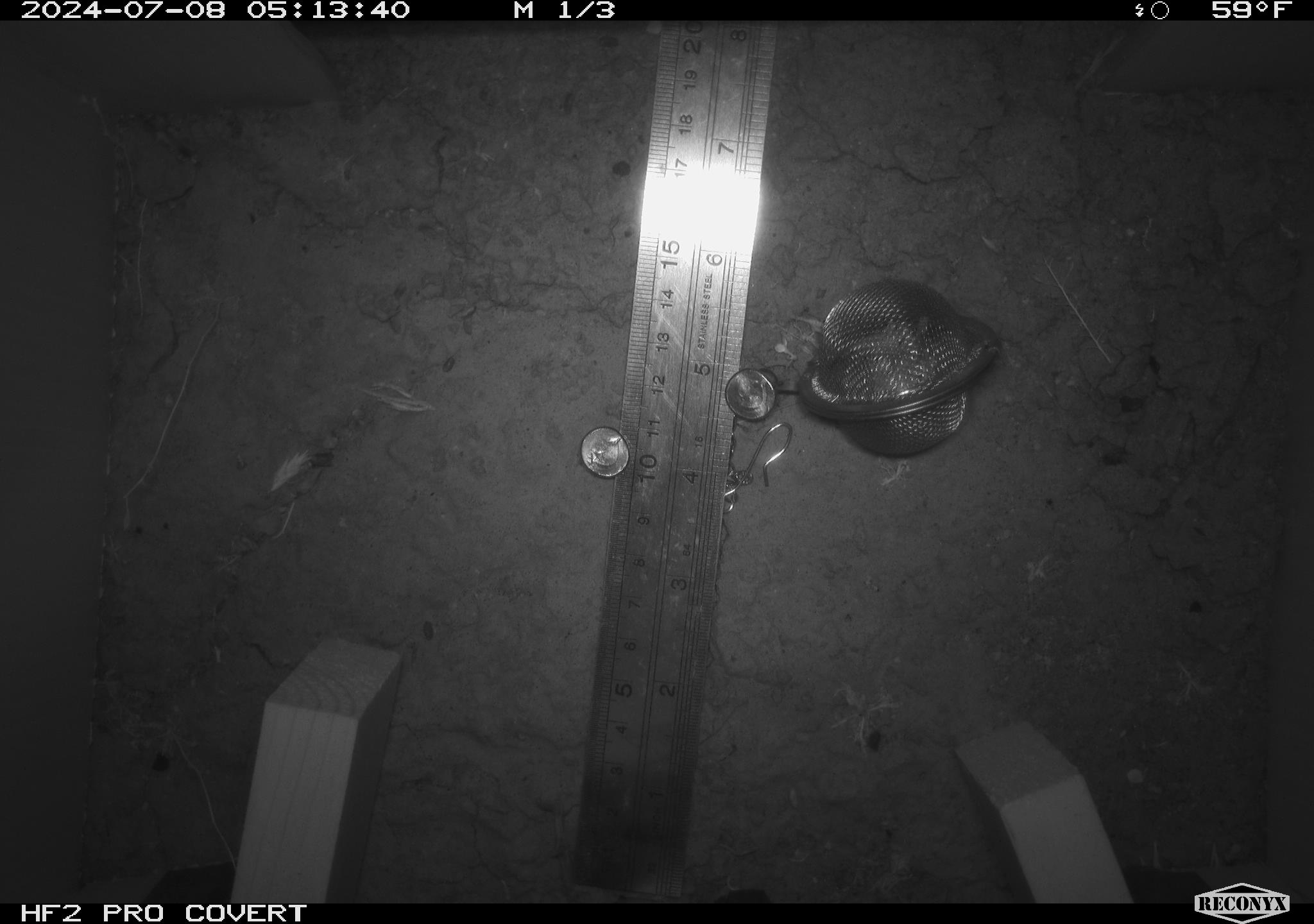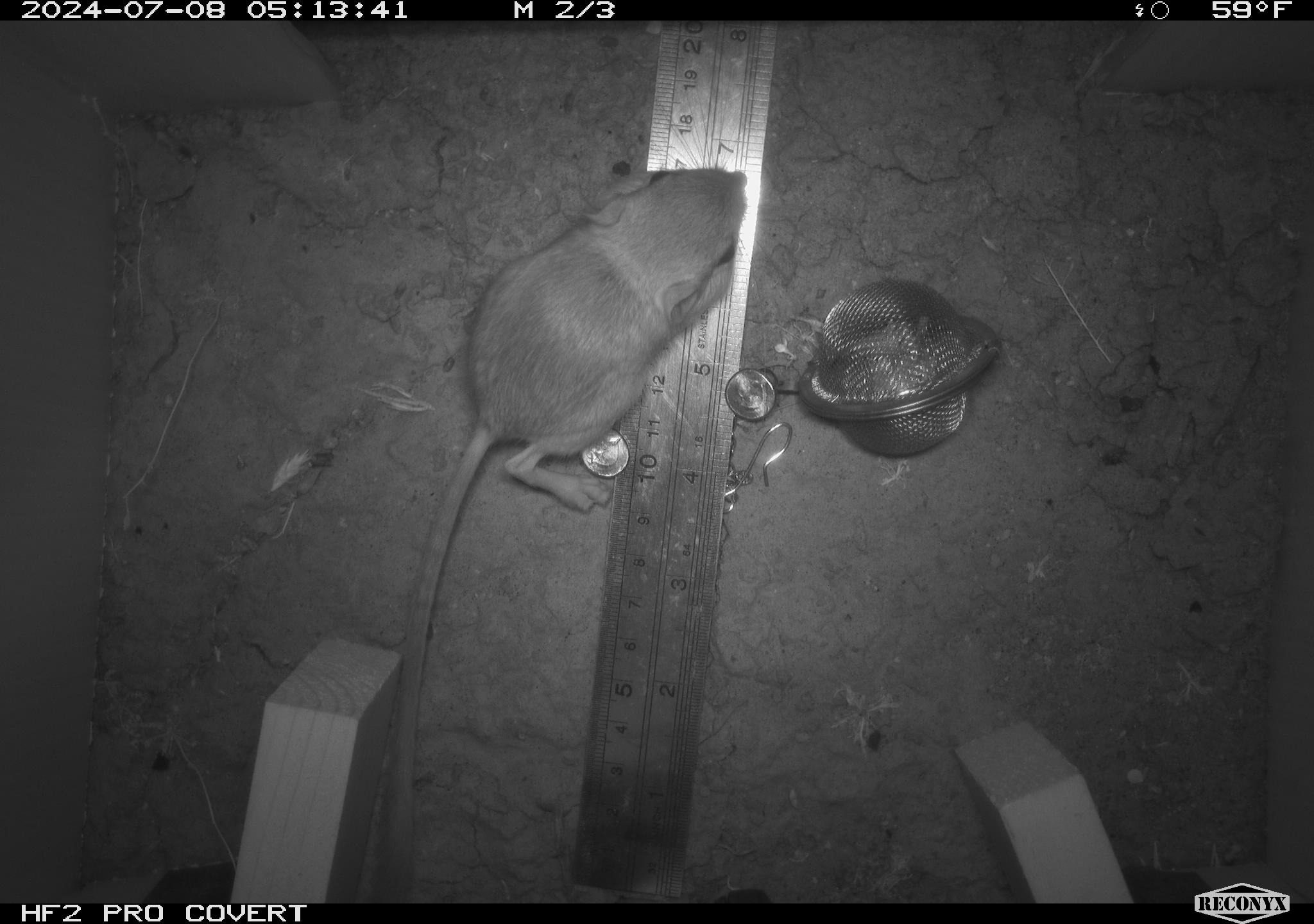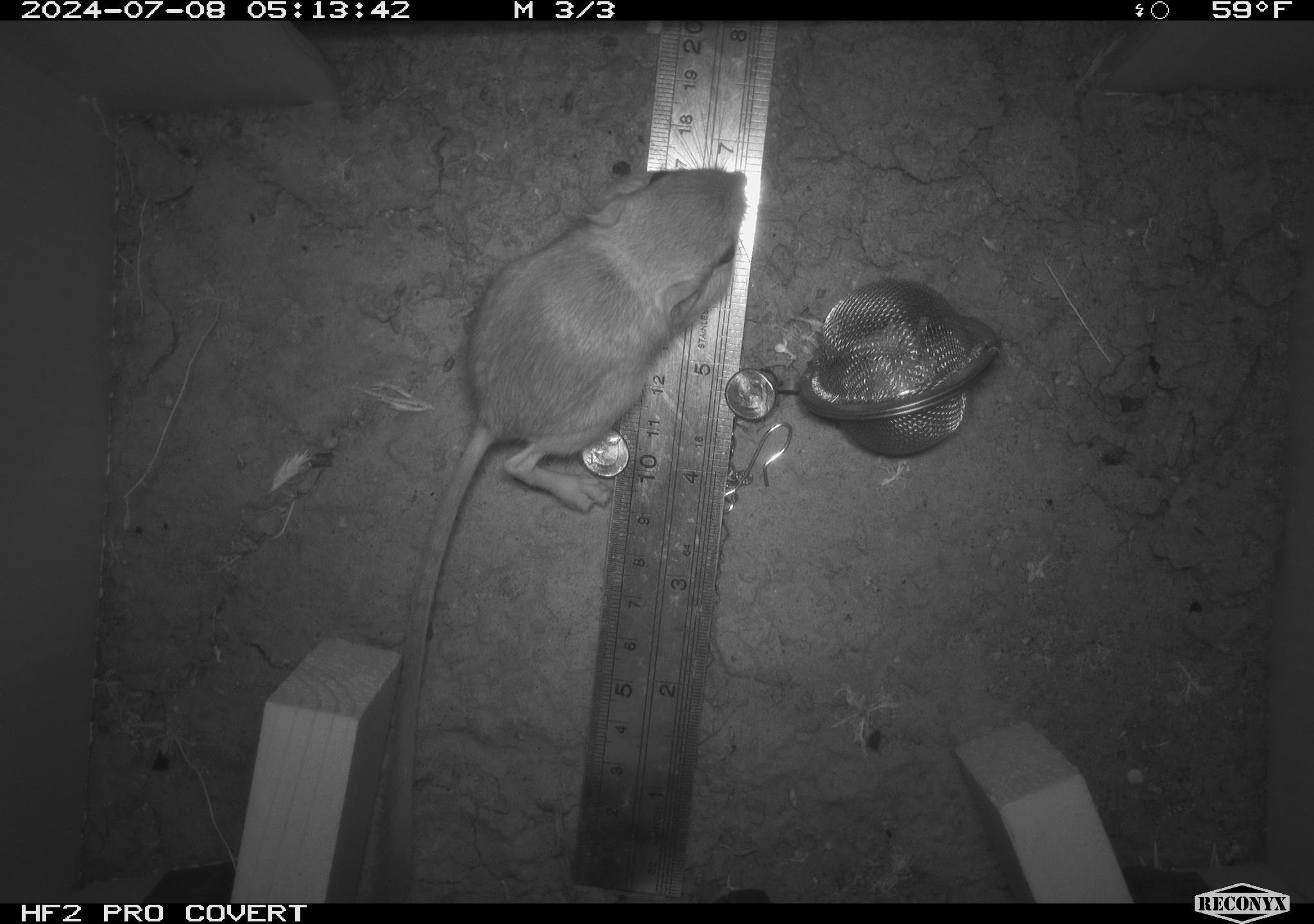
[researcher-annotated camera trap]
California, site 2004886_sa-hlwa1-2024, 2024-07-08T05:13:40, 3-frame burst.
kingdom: Animalia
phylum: Chordata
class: Mammalia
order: Rodentia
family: Heteromyidae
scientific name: Heteromyidae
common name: kangaroo rats and pocket mice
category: heteromyidae family